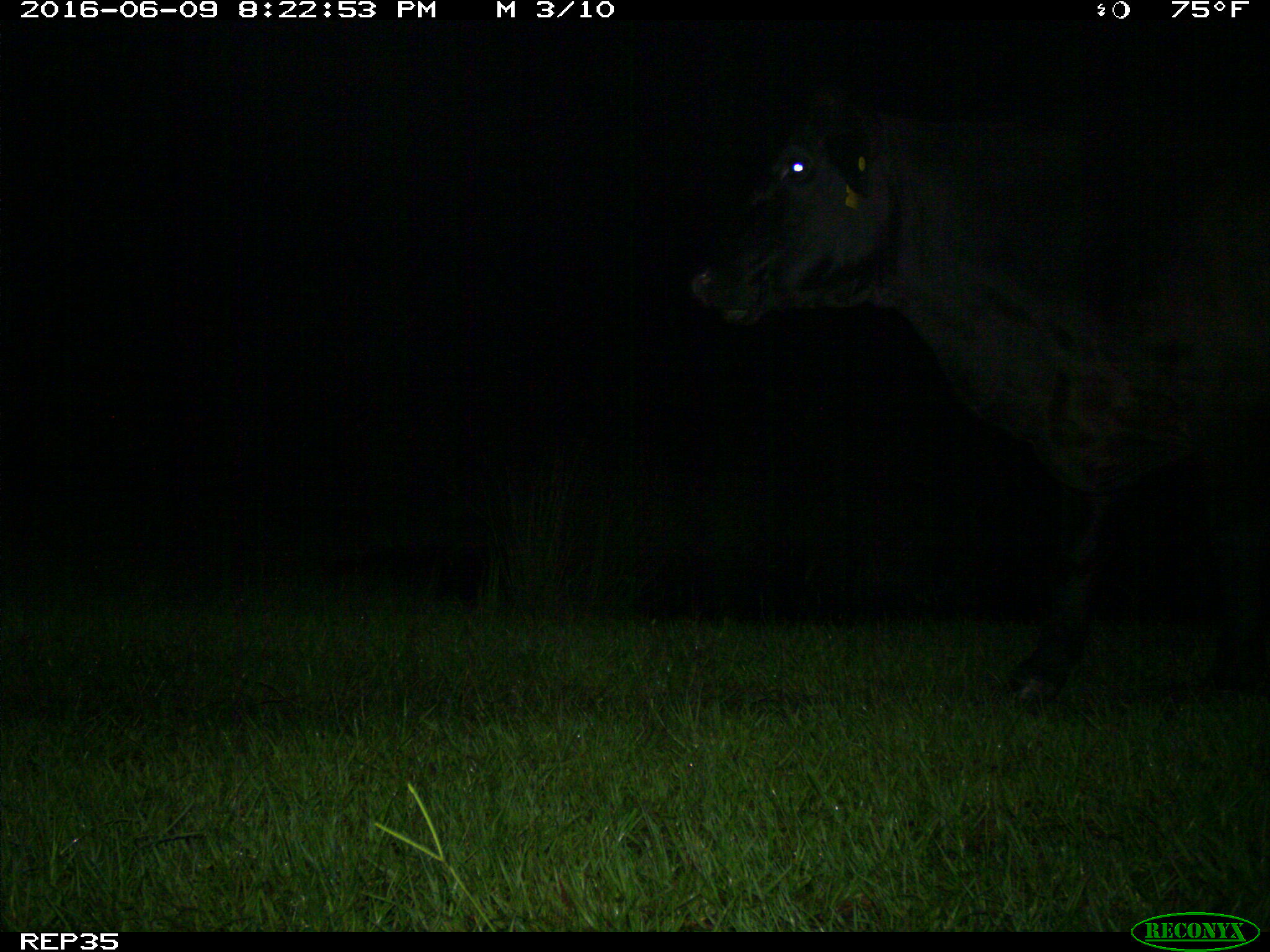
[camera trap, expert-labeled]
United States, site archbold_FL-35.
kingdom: Animalia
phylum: Chordata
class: Mammalia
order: Artiodactyla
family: Bovidae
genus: Bos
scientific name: Bos taurus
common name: domestic cow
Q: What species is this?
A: Bos taurus (domestic cow).